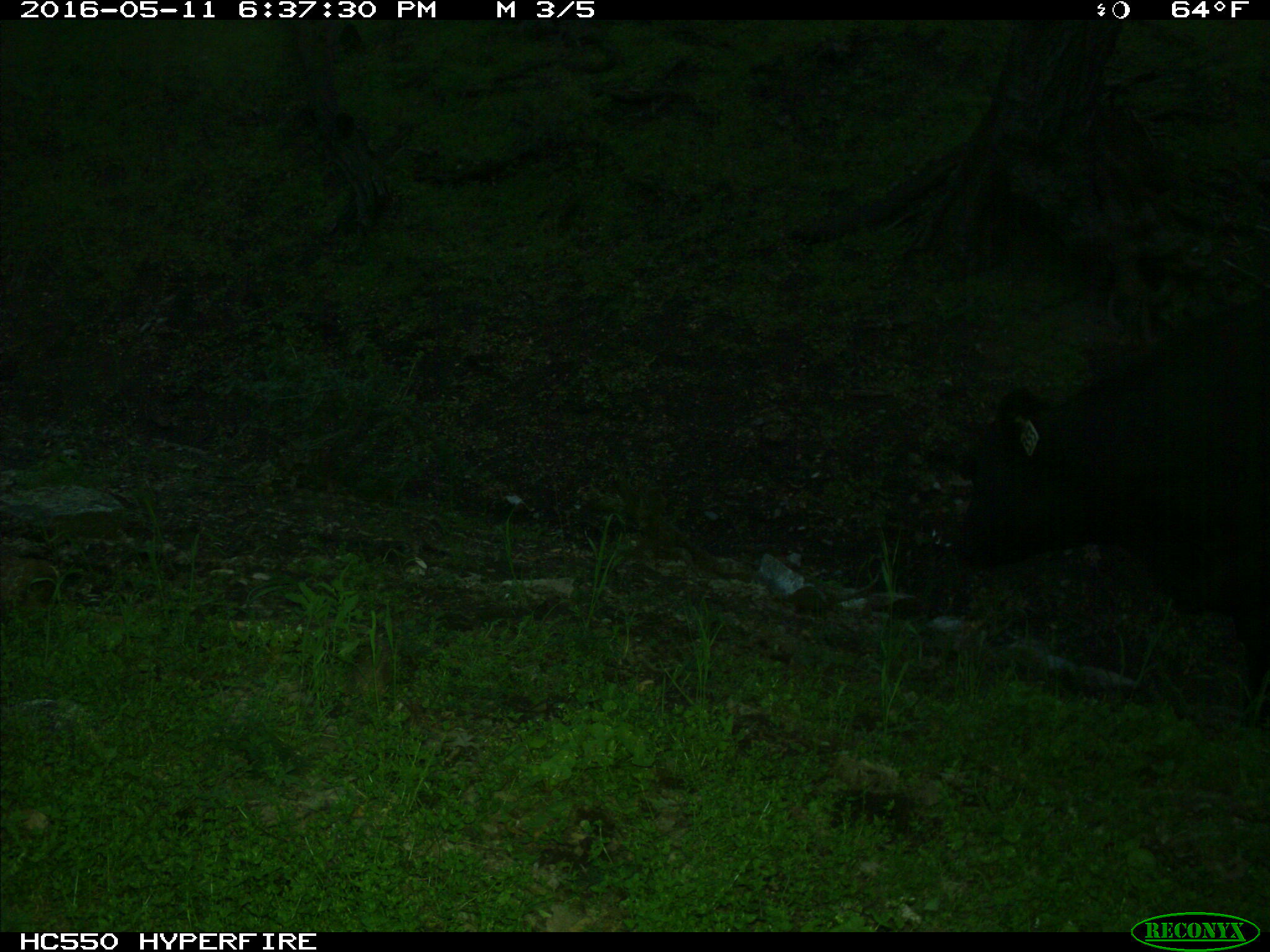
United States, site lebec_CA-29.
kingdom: Animalia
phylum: Chordata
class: Mammalia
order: Artiodactyla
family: Bovidae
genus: Bos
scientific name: Bos taurus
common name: domestic cow